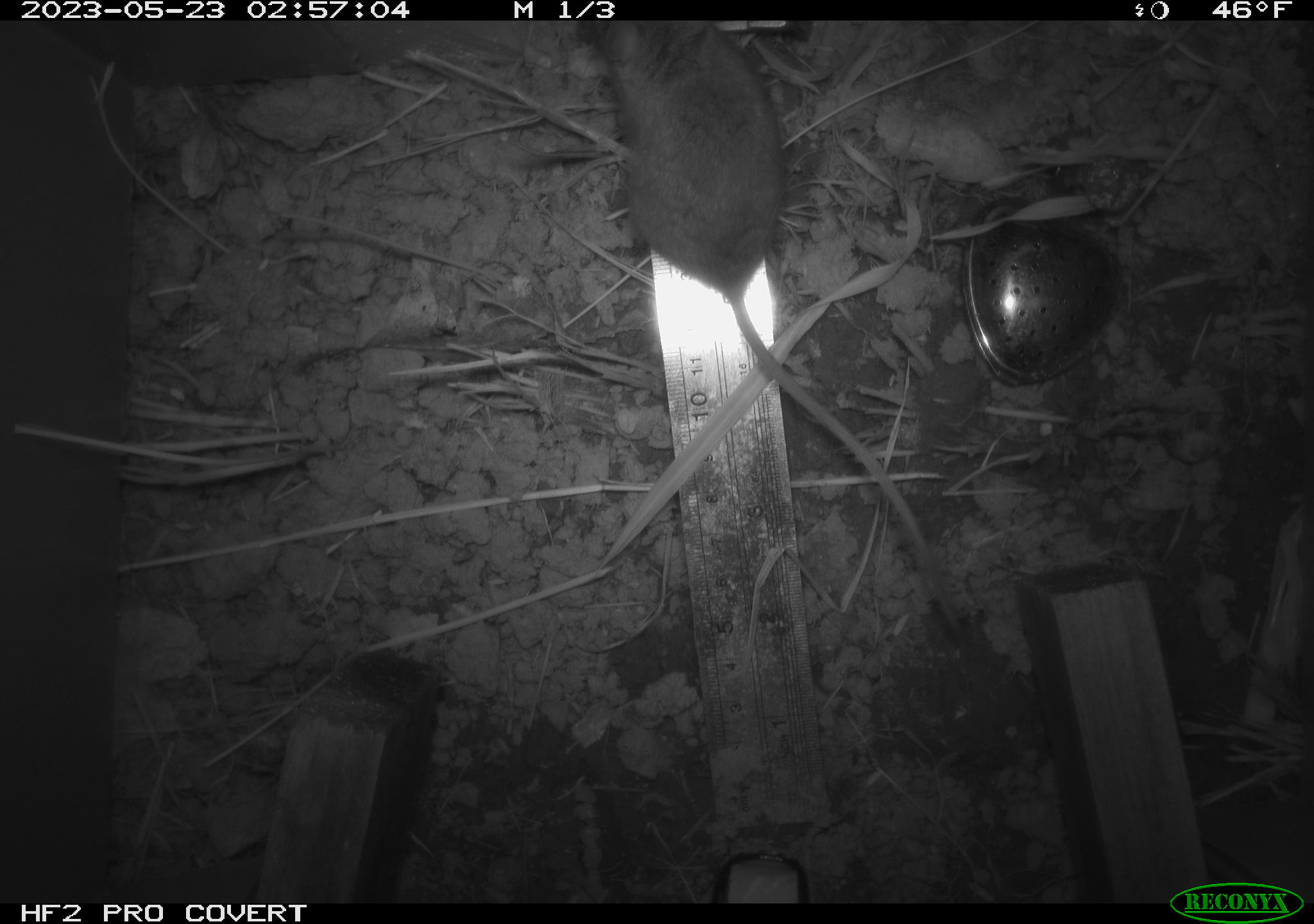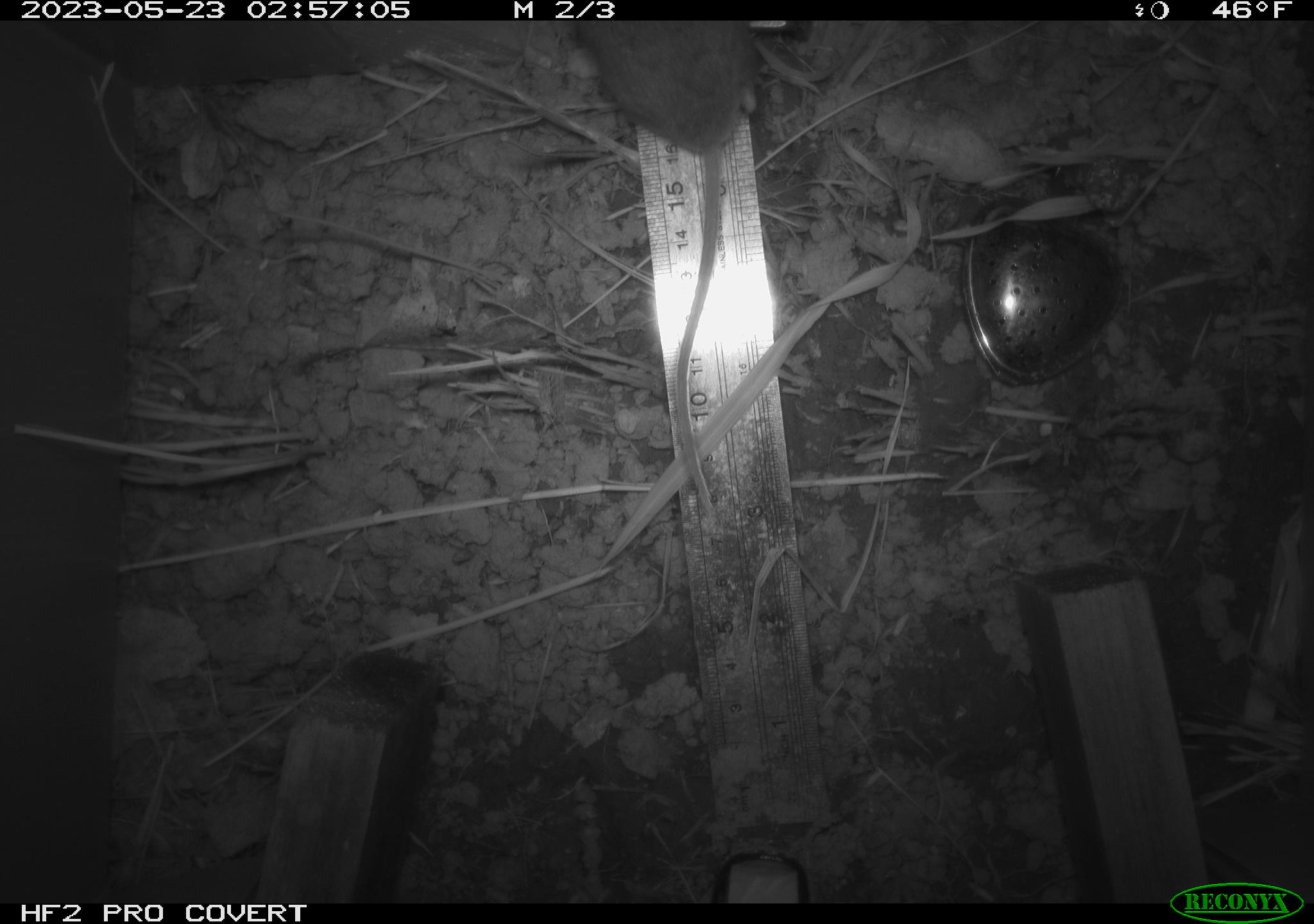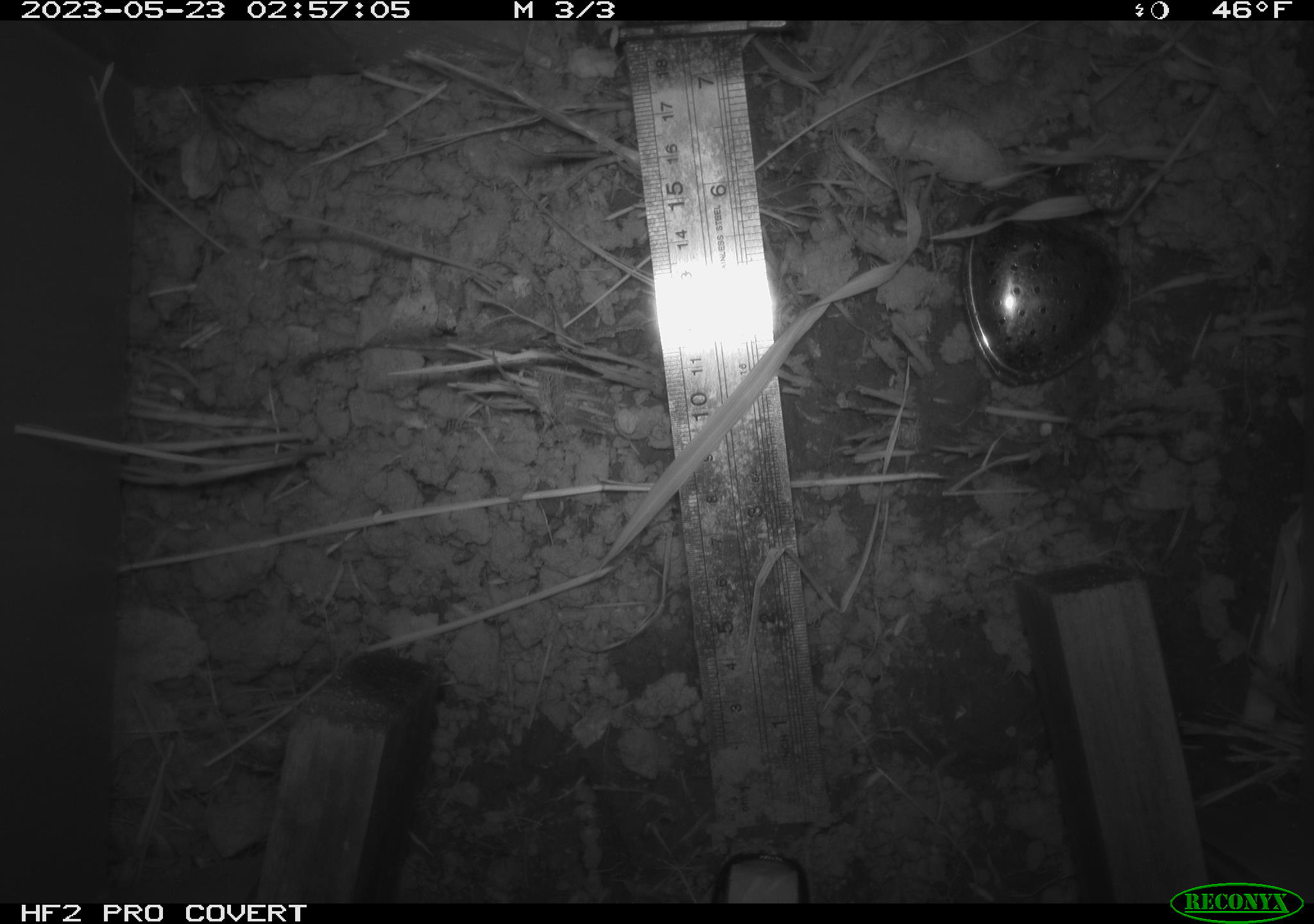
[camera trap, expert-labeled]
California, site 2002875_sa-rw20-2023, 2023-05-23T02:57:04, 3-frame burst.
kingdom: Animalia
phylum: Chordata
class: Mammalia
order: Rodentia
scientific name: Rodentia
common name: mouse species